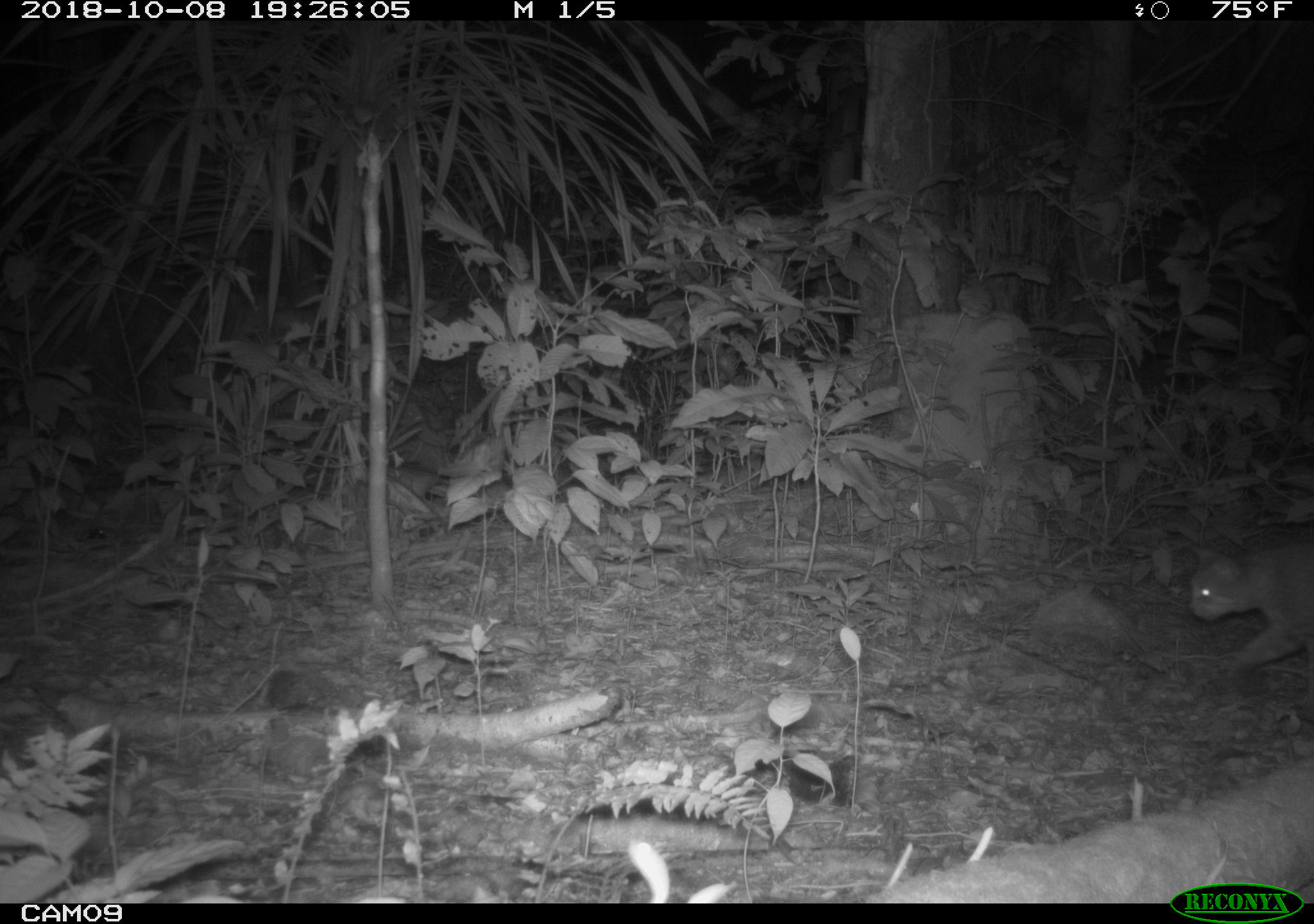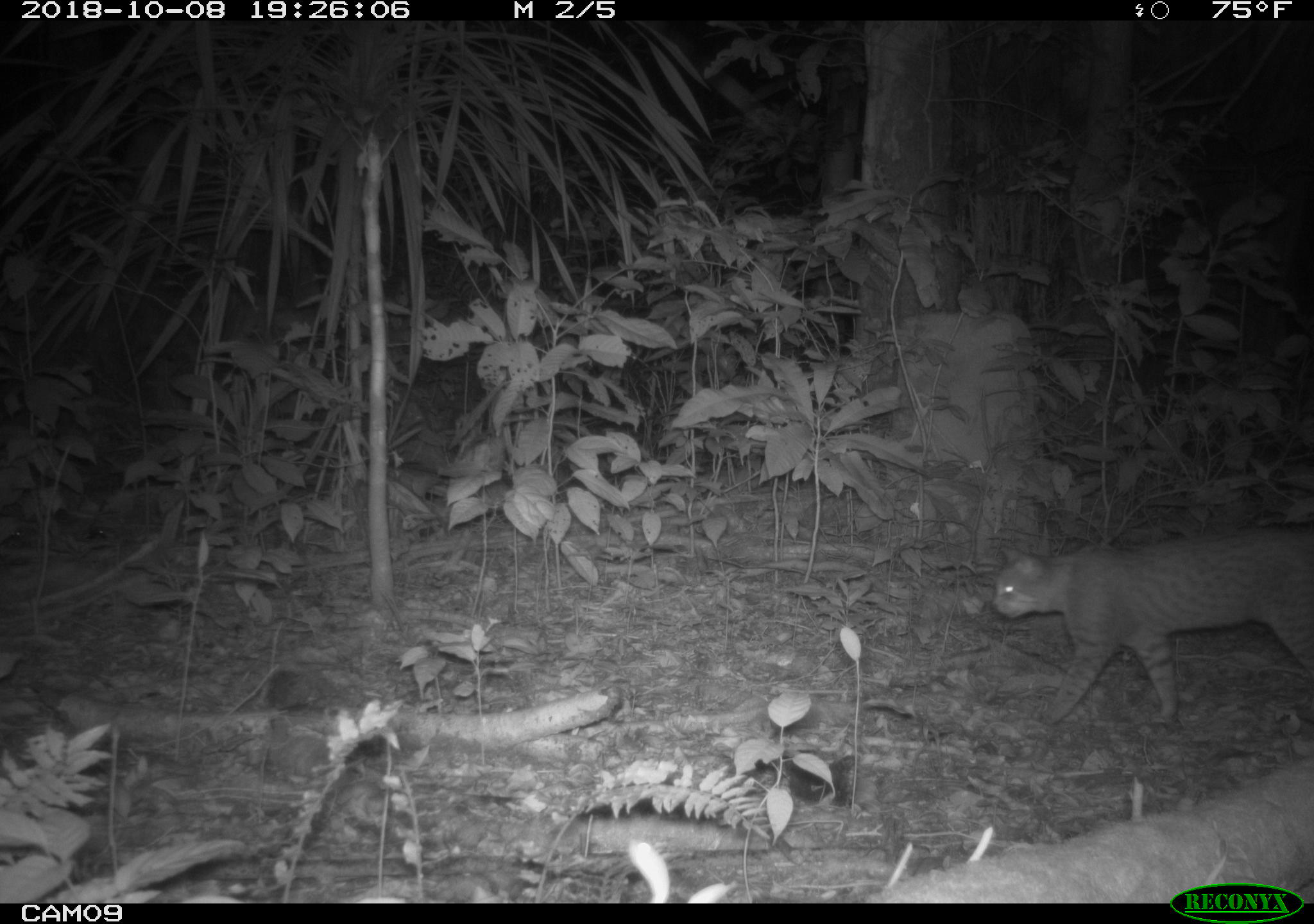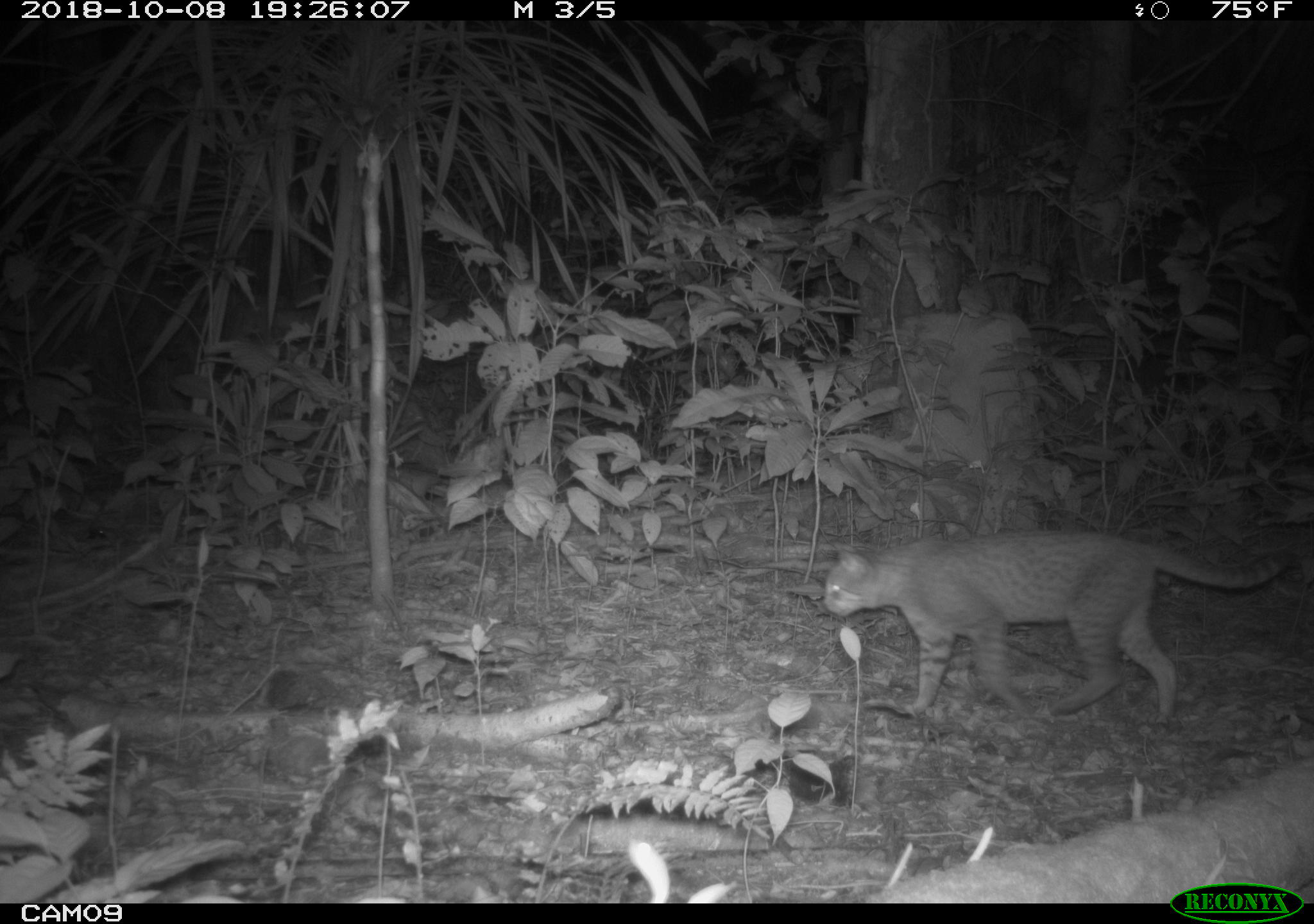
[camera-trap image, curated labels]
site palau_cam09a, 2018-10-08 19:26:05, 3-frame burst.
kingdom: Animalia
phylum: Chordata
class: Mammalia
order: Carnivora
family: Felidae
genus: Felis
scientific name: Felis catus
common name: cat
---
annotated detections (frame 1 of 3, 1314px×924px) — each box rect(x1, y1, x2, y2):
cat: rect(1184, 531, 1314, 718)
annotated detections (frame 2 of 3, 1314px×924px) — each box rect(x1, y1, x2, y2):
cat: rect(985, 521, 1314, 734)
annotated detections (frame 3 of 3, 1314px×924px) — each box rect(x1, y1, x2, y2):
cat: rect(813, 526, 1295, 729)